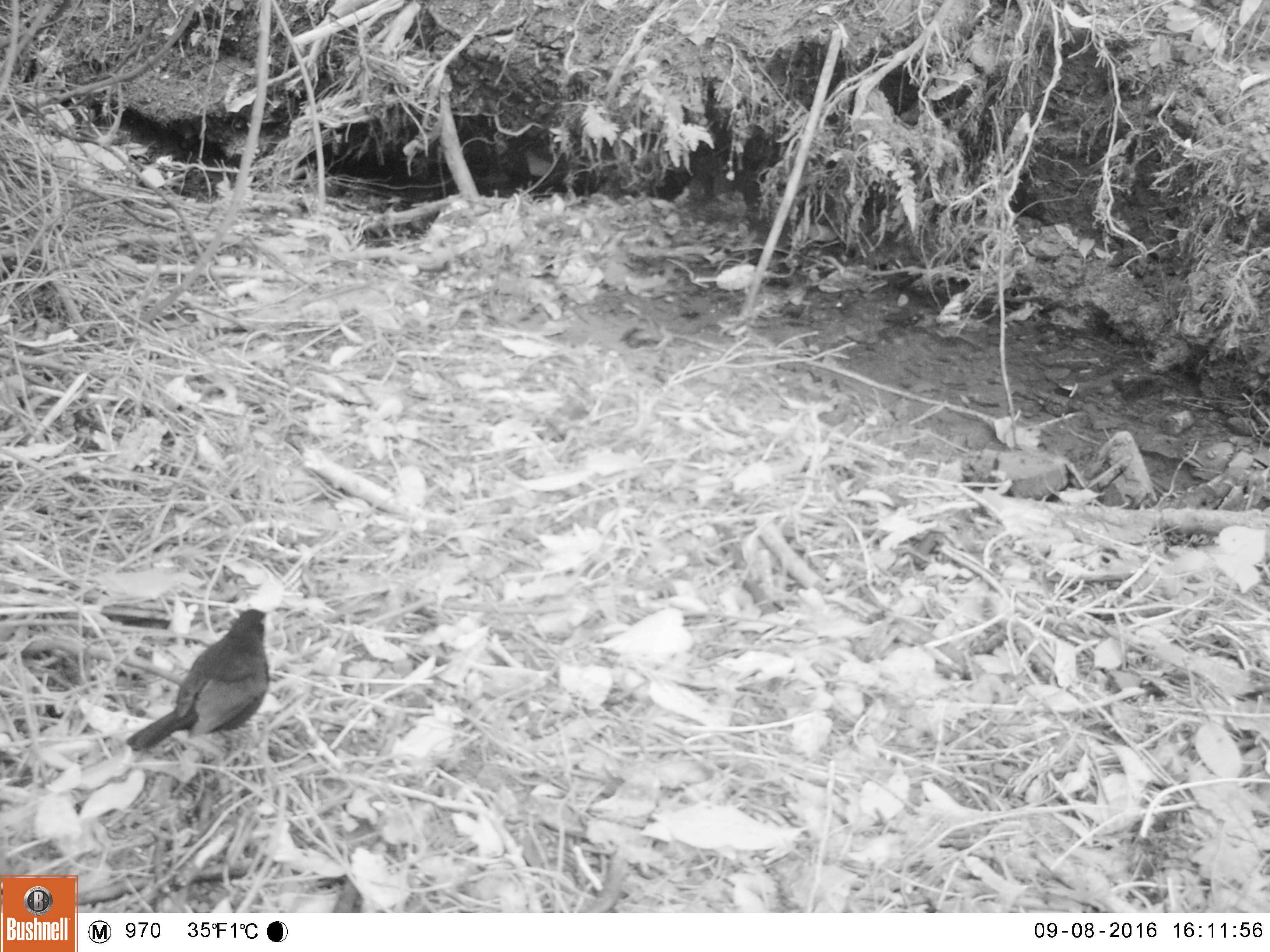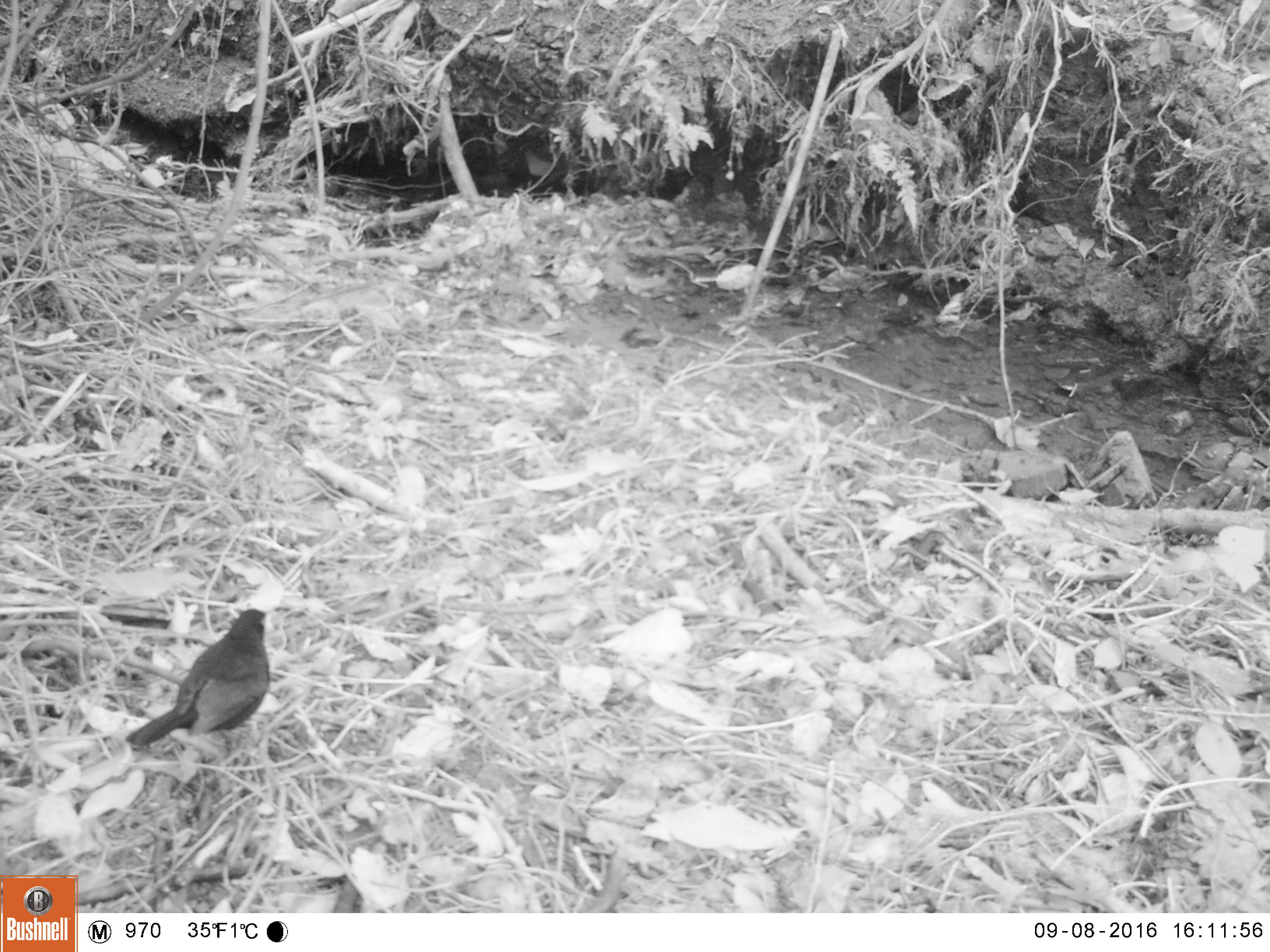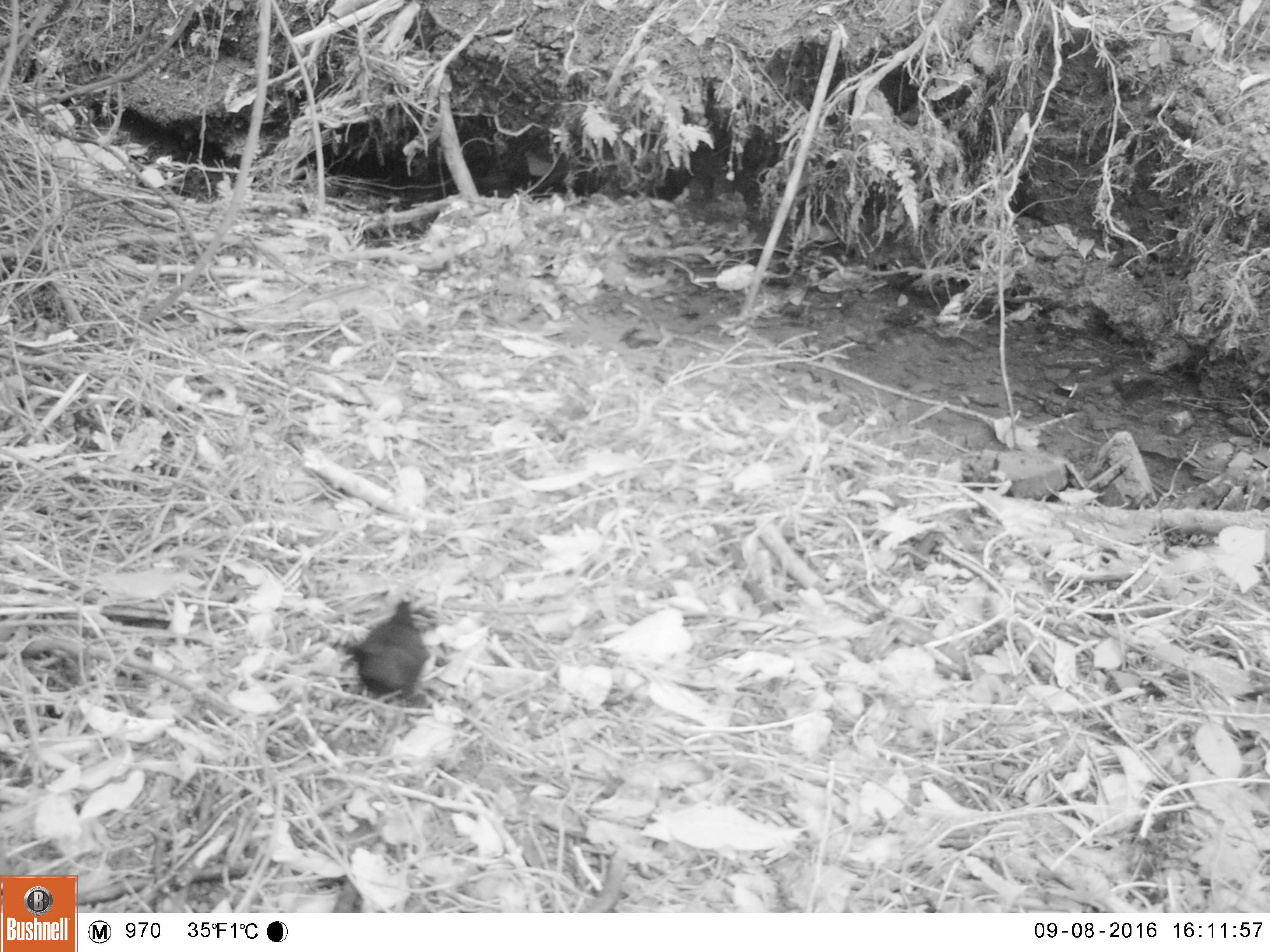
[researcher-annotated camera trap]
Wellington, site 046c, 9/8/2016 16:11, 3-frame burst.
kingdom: Animalia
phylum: Chordata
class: Aves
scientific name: Aves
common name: bird